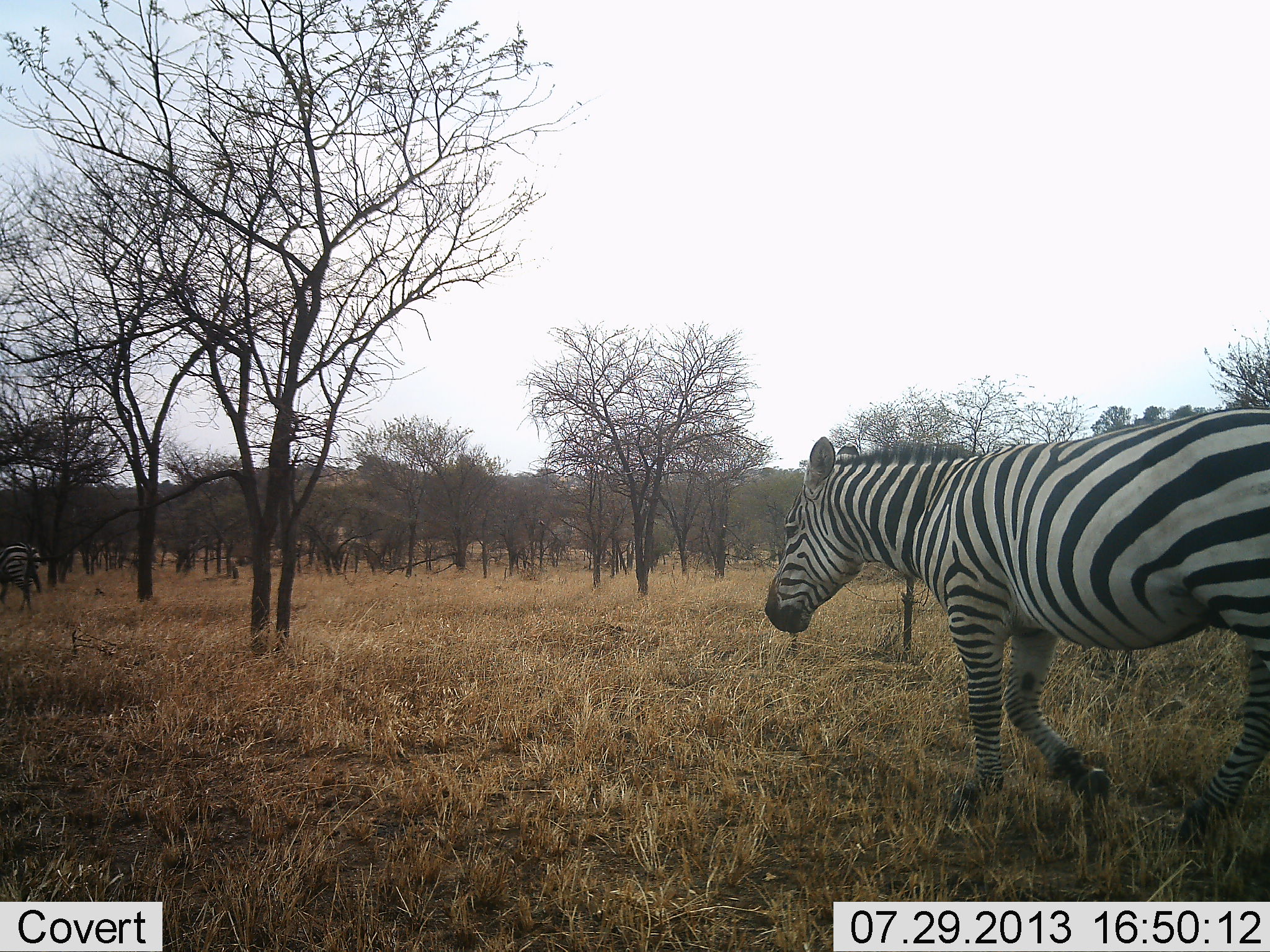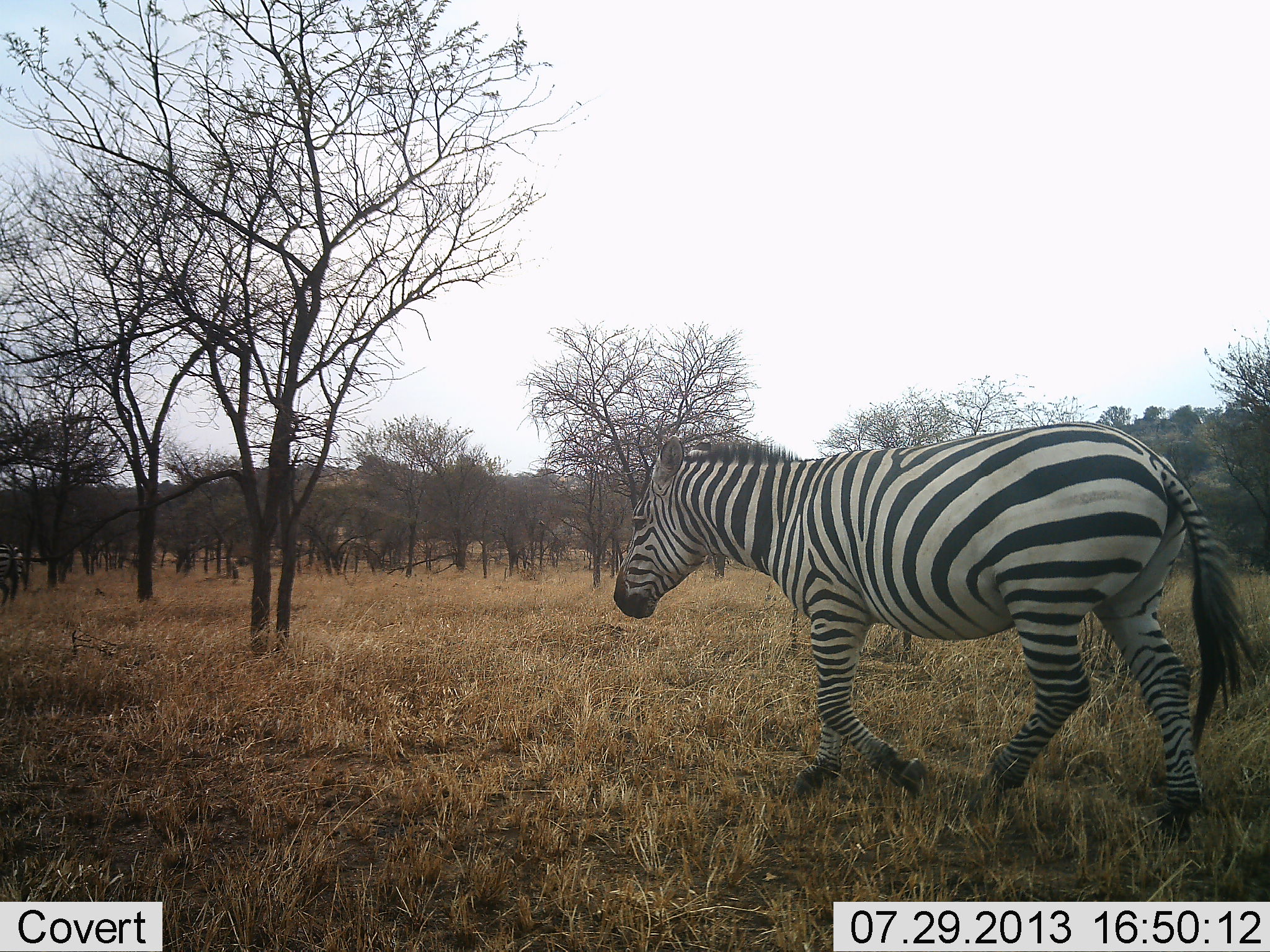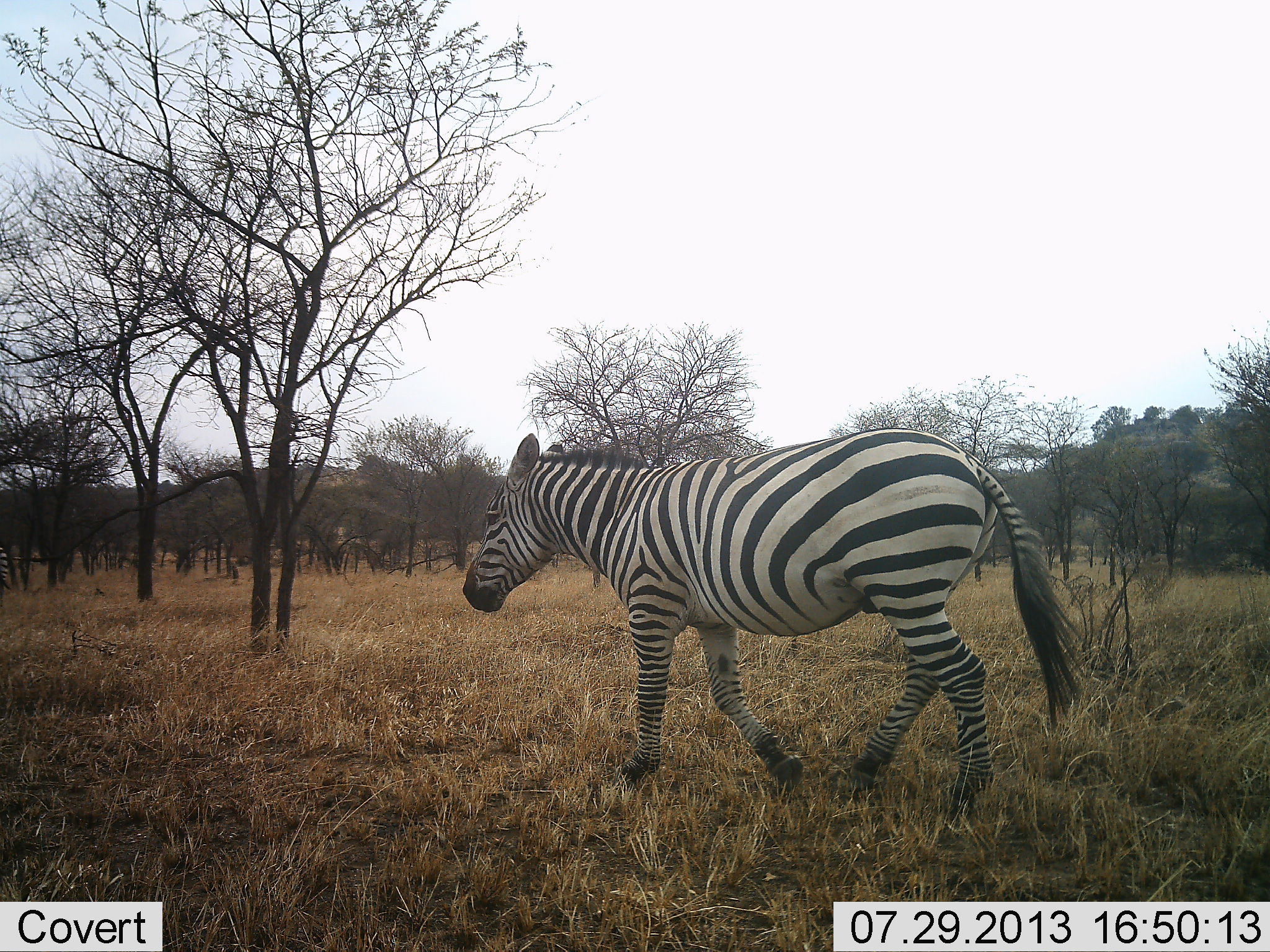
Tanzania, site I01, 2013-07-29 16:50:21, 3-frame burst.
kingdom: Animalia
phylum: Chordata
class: Mammalia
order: Perissodactyla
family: Equidae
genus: Equus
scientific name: Equus quagga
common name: plains zebra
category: zebra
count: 2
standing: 4%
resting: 4%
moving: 96%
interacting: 0%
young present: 0%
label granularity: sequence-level